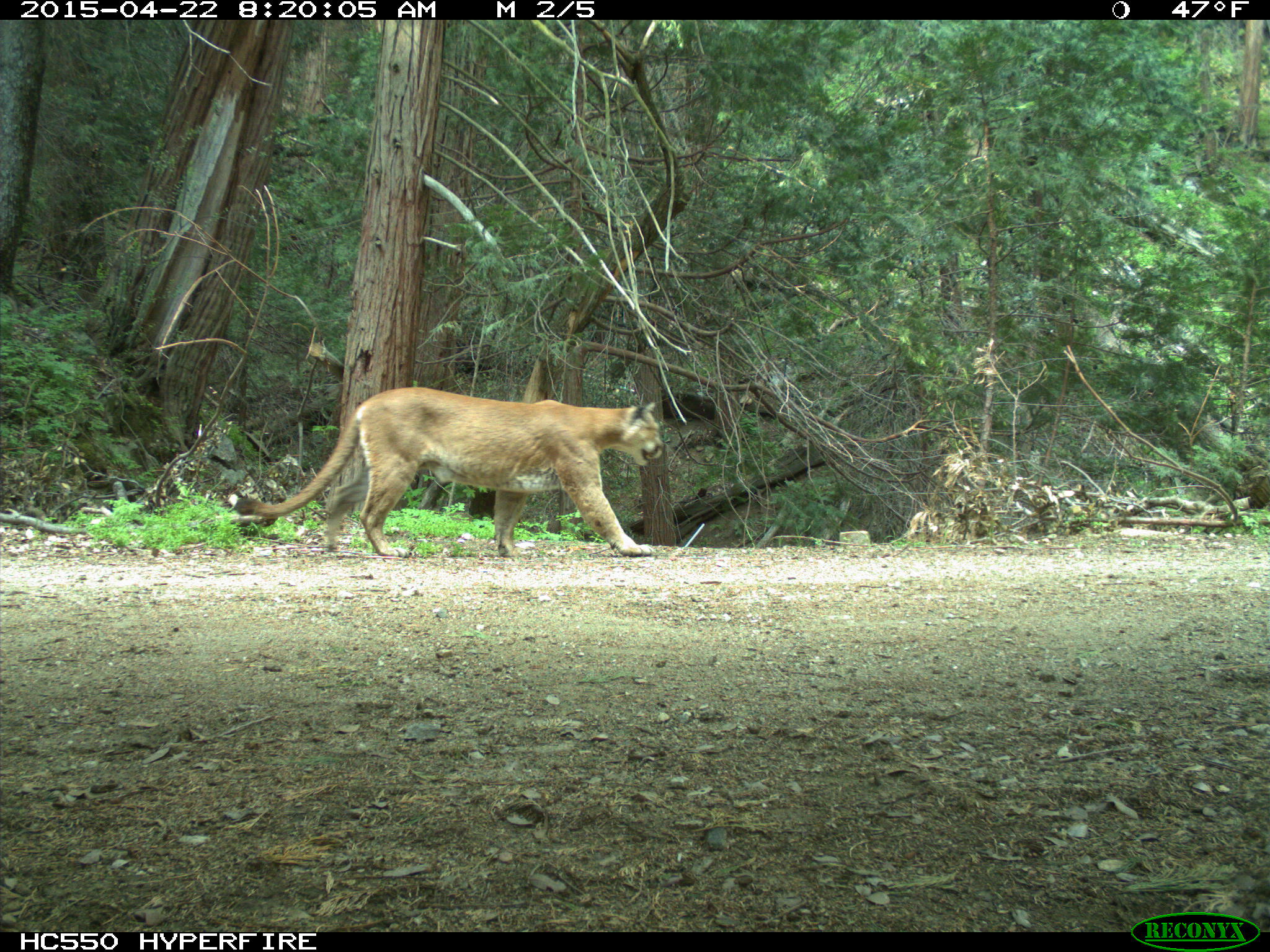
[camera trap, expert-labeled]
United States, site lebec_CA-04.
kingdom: Animalia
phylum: Chordata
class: Mammalia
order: Carnivora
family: Felidae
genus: Puma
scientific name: Puma concolor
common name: mountain lion